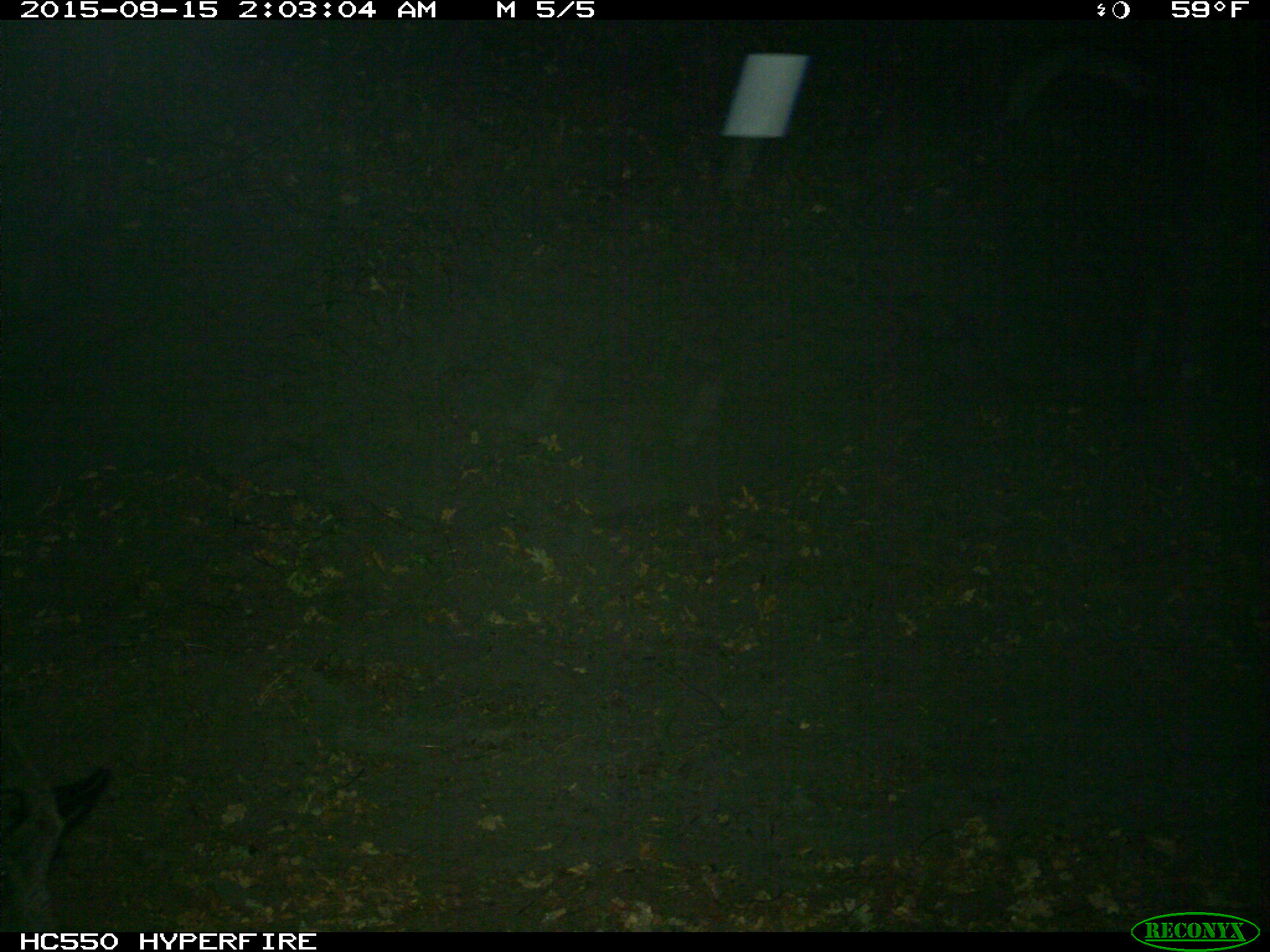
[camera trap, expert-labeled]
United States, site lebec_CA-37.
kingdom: Animalia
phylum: Chordata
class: Mammalia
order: Artiodactyla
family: Suidae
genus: Sus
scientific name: Sus scrofa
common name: wild boar